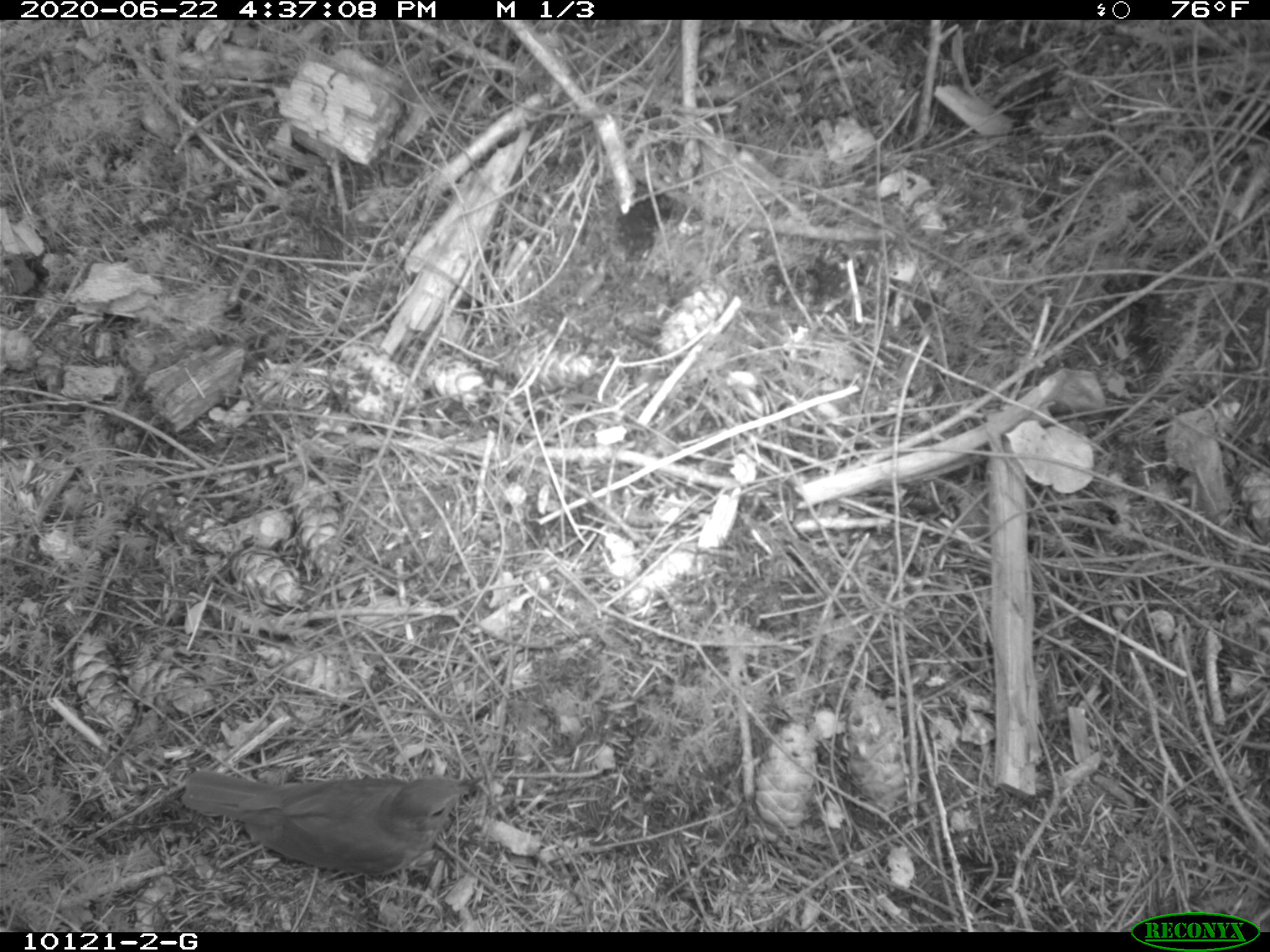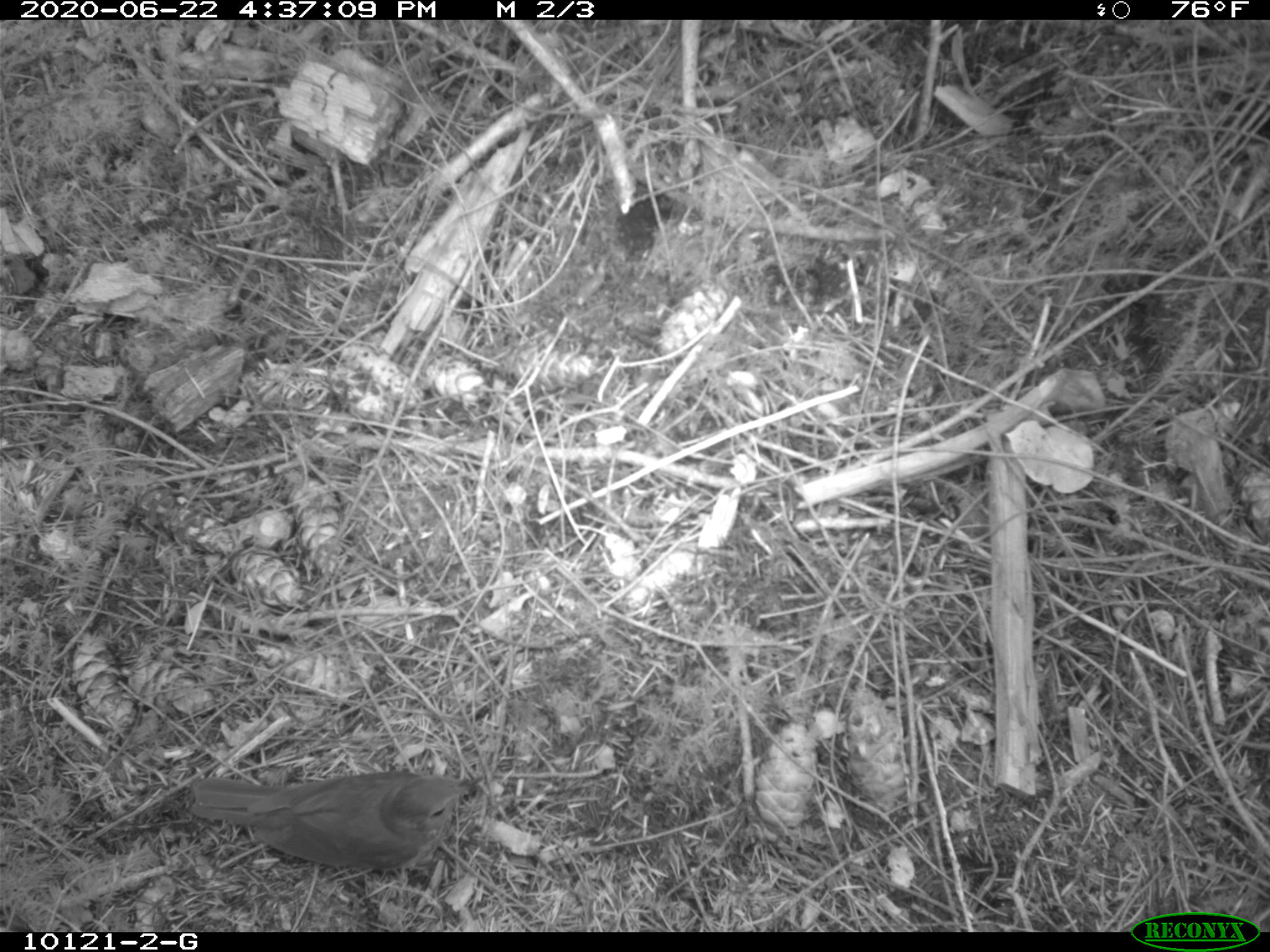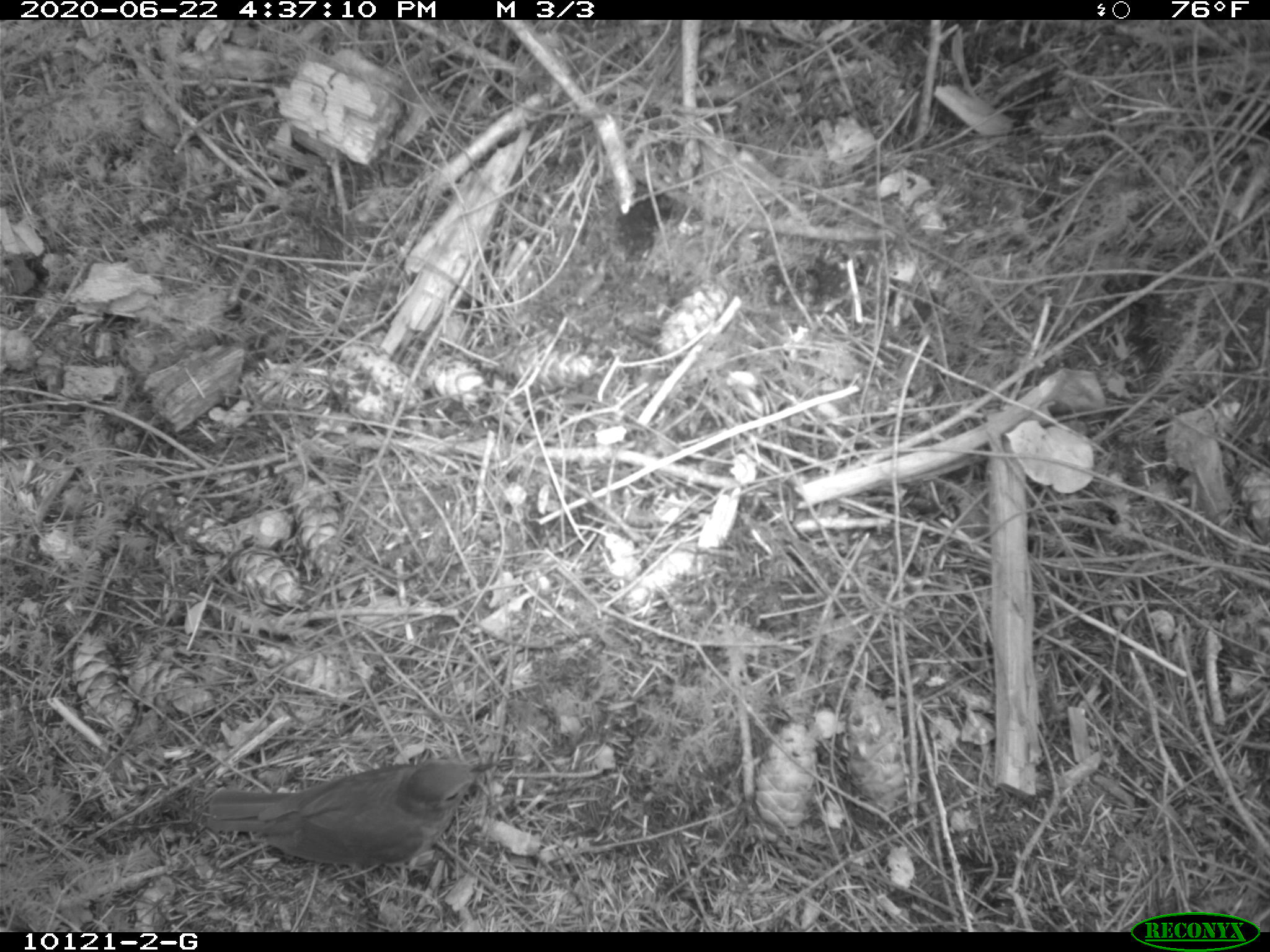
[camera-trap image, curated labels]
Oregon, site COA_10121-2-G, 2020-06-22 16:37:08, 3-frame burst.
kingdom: Animalia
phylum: Chordata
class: Aves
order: Passeriformes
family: Turdidae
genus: Catharus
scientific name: Catharus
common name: brown thrushes and nightingale-thrushes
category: catharus species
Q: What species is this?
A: Catharus species (brown thrushes and nightingale-thrushes) (Catharus).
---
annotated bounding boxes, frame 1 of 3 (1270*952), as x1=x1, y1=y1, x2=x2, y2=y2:
catharus species: x1=176, y1=764, x2=495, y2=880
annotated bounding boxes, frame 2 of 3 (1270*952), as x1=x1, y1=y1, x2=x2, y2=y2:
catharus species: x1=184, y1=760, x2=494, y2=881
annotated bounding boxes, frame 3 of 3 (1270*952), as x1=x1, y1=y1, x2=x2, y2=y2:
catharus species: x1=195, y1=751, x2=509, y2=887